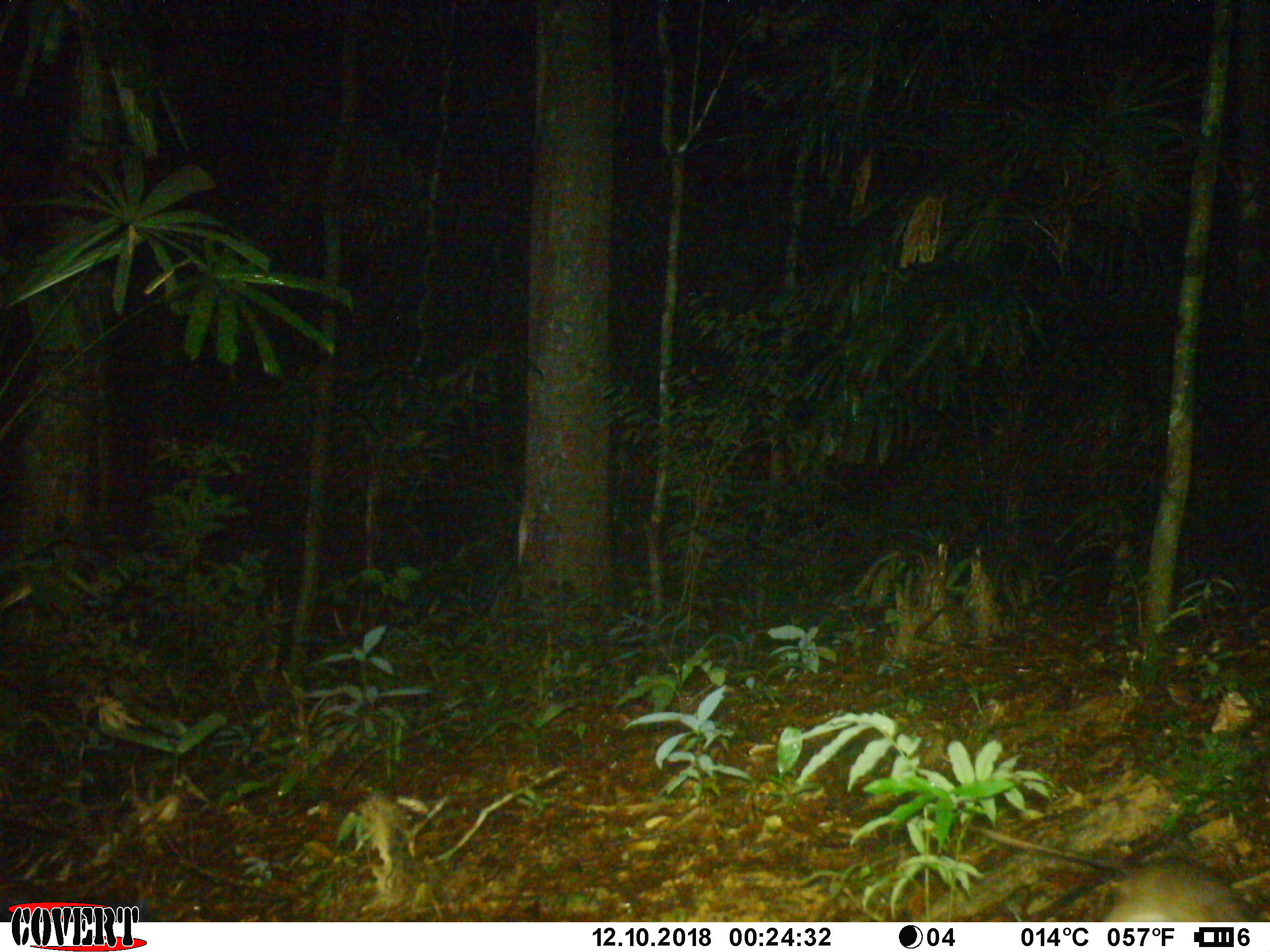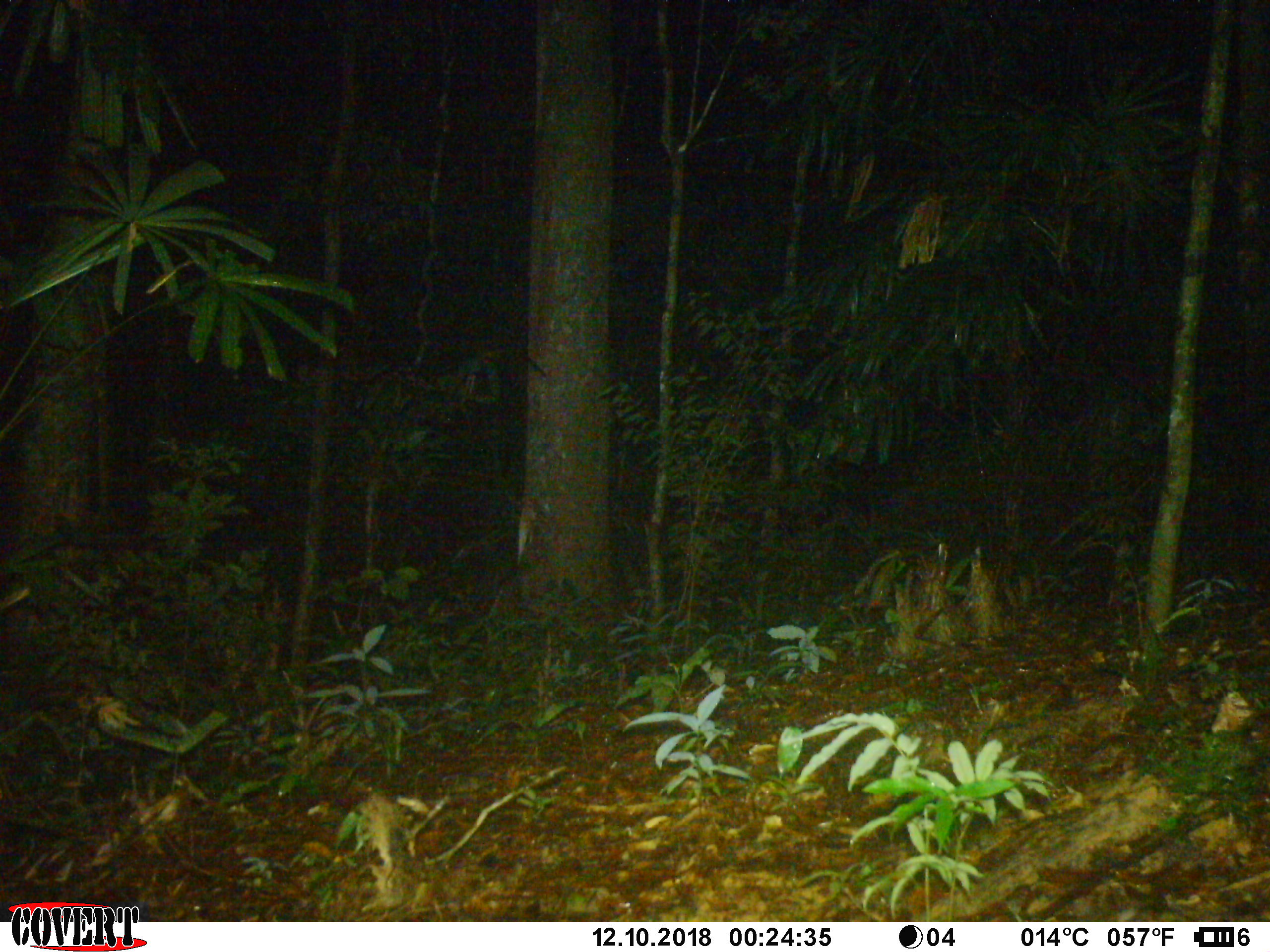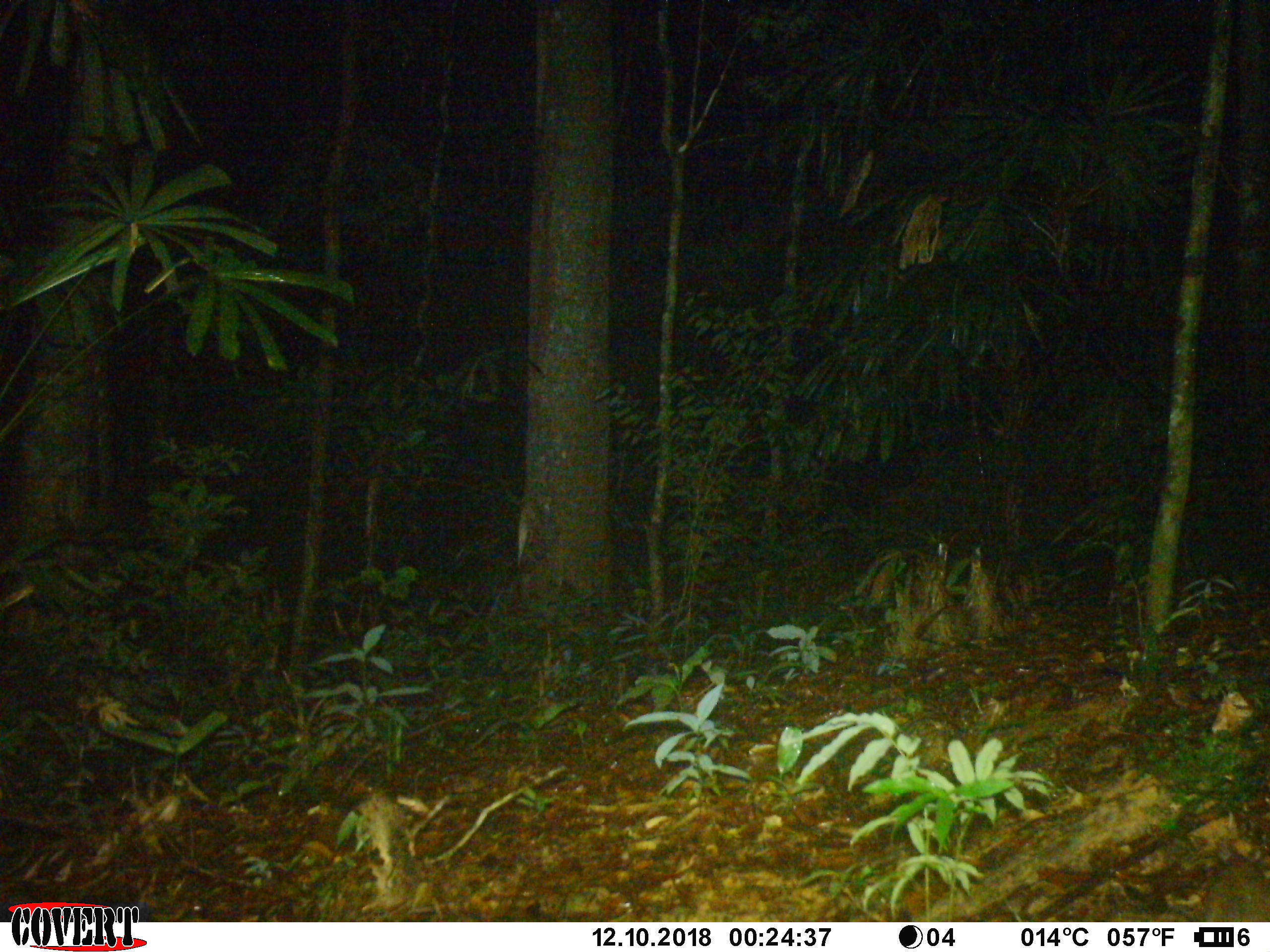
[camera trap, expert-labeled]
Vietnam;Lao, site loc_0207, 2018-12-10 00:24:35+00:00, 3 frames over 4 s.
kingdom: Animalia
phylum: Chordata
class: Mammalia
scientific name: Mammalia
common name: mammal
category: unidentified small mammal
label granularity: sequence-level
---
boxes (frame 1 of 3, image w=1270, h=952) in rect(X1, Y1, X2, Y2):
unidentified small mammal: rect(982, 824, 1270, 918)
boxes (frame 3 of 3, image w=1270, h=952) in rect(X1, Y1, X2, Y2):
unidentified small mammal: rect(1115, 860, 1270, 922)